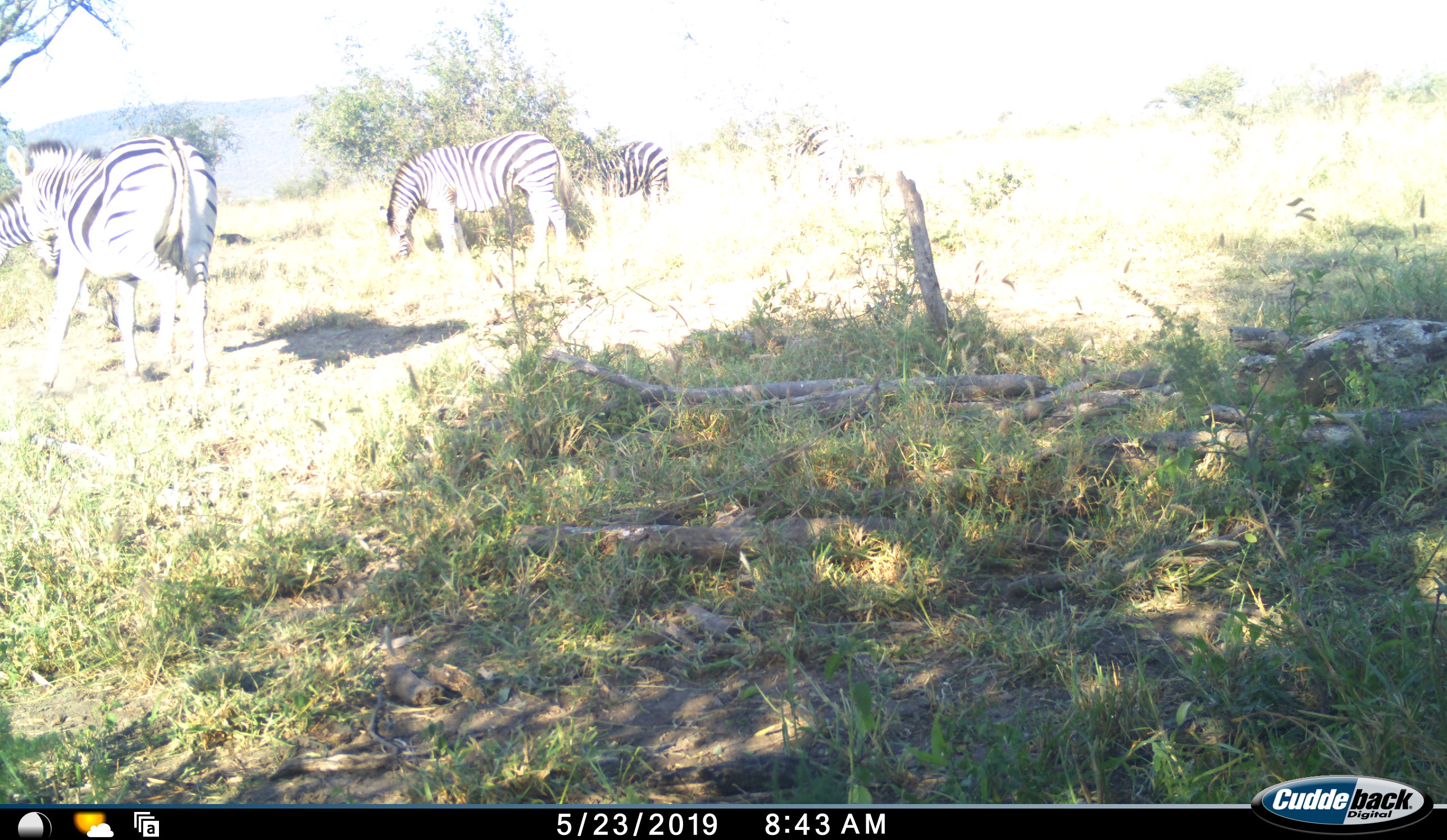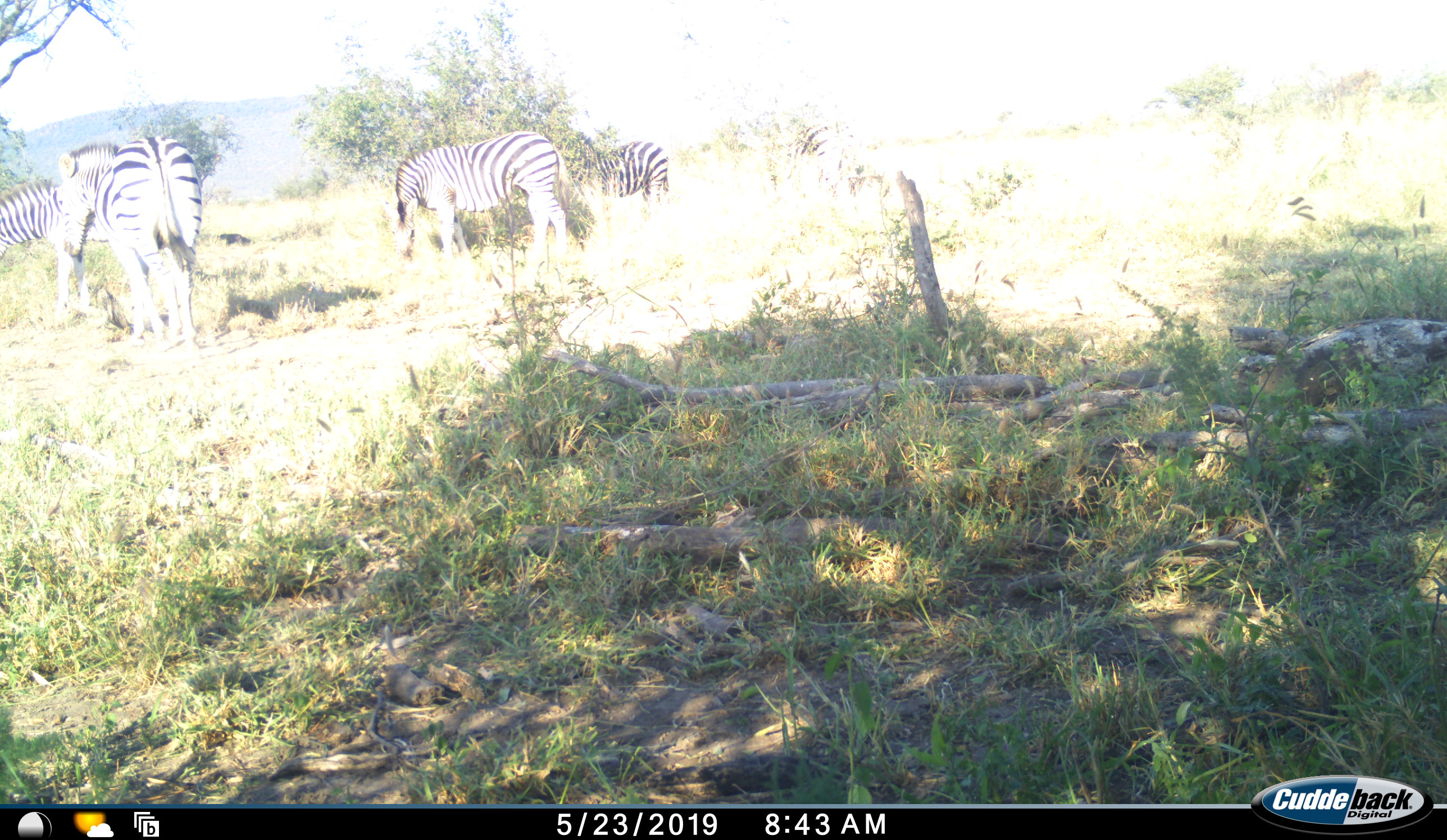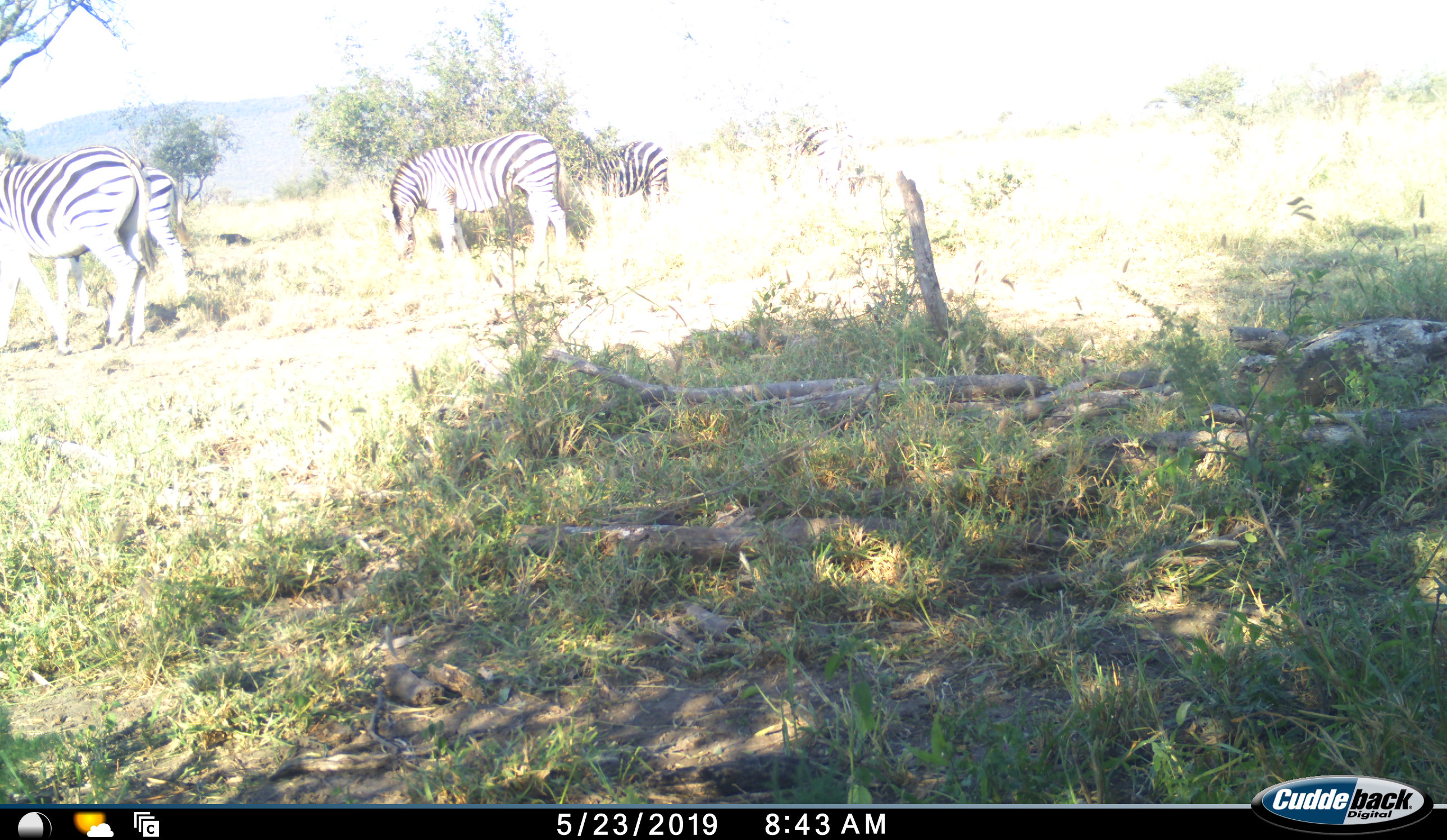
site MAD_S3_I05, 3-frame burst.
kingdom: Animalia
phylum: Chordata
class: Mammalia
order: Perissodactyla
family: Equidae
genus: Equus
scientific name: Equus quagga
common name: plains zebra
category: zebraplains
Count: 5.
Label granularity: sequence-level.